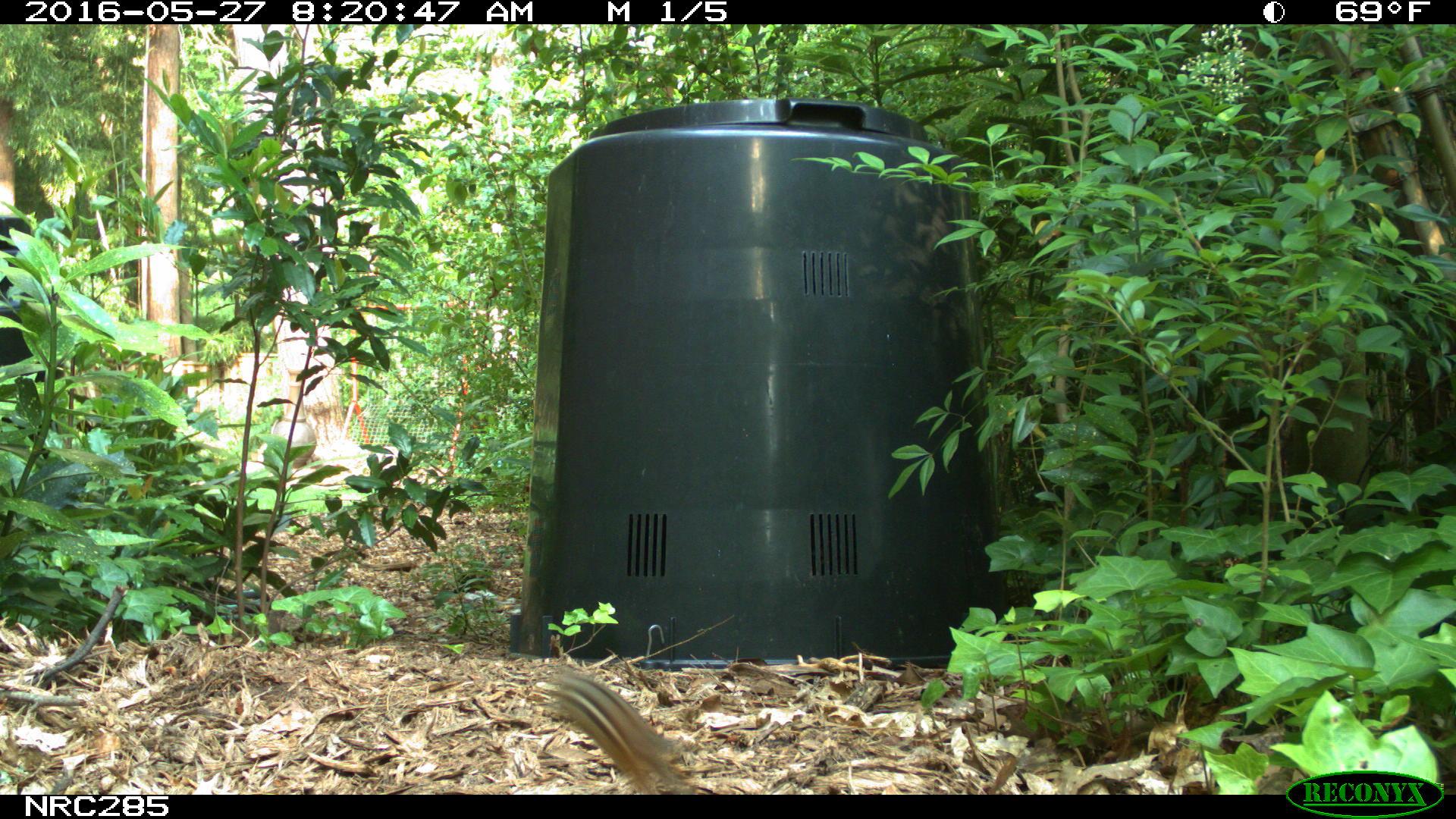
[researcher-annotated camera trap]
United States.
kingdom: Animalia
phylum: Chordata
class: Mammalia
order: Rodentia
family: Sciuridae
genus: Tamias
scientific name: Tamias striatus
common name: eastern chipmunk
Eastern Chipmunk (Tamias striatus).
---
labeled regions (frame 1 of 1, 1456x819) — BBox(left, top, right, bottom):
Eastern Chipmunk: BBox(526, 665, 696, 794)